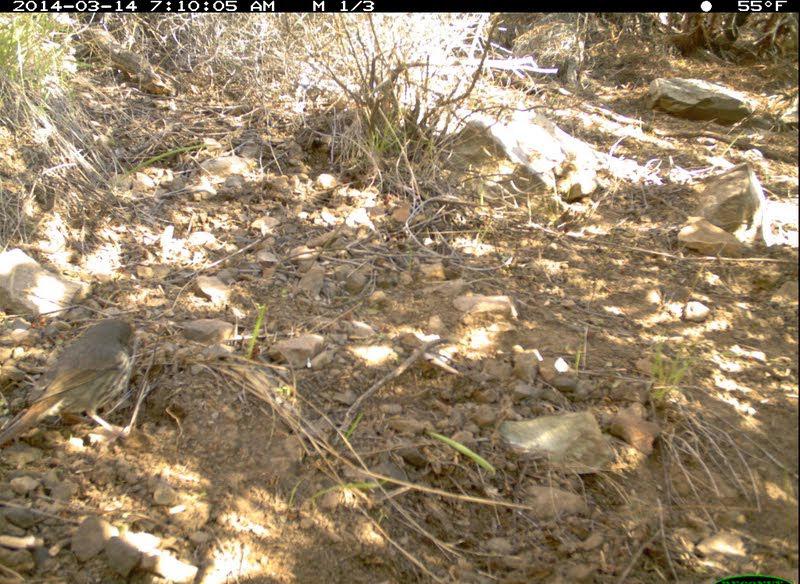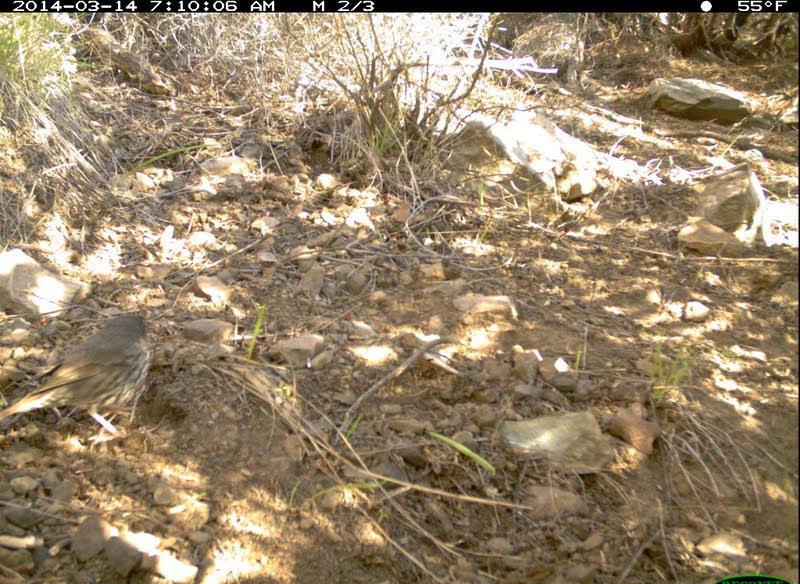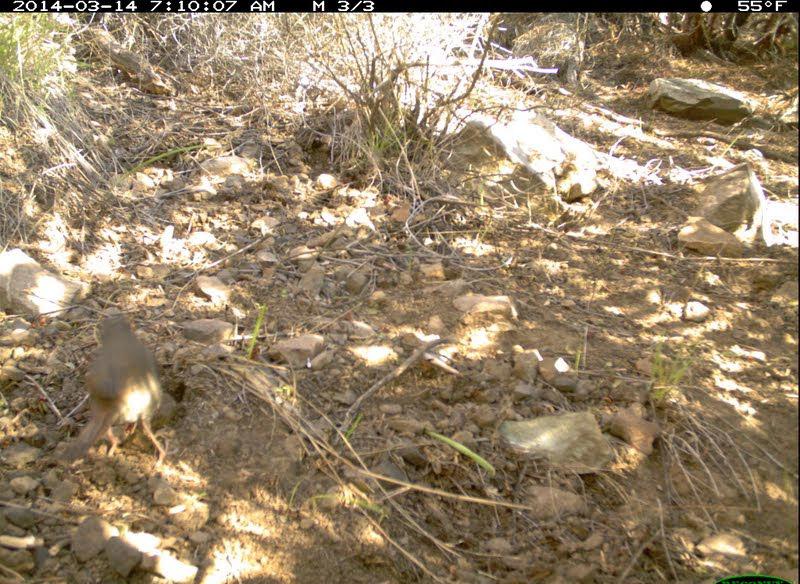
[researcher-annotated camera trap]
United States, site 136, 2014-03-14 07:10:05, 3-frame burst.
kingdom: Animalia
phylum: Chordata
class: Aves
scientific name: Aves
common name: bird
Bird (Aves).